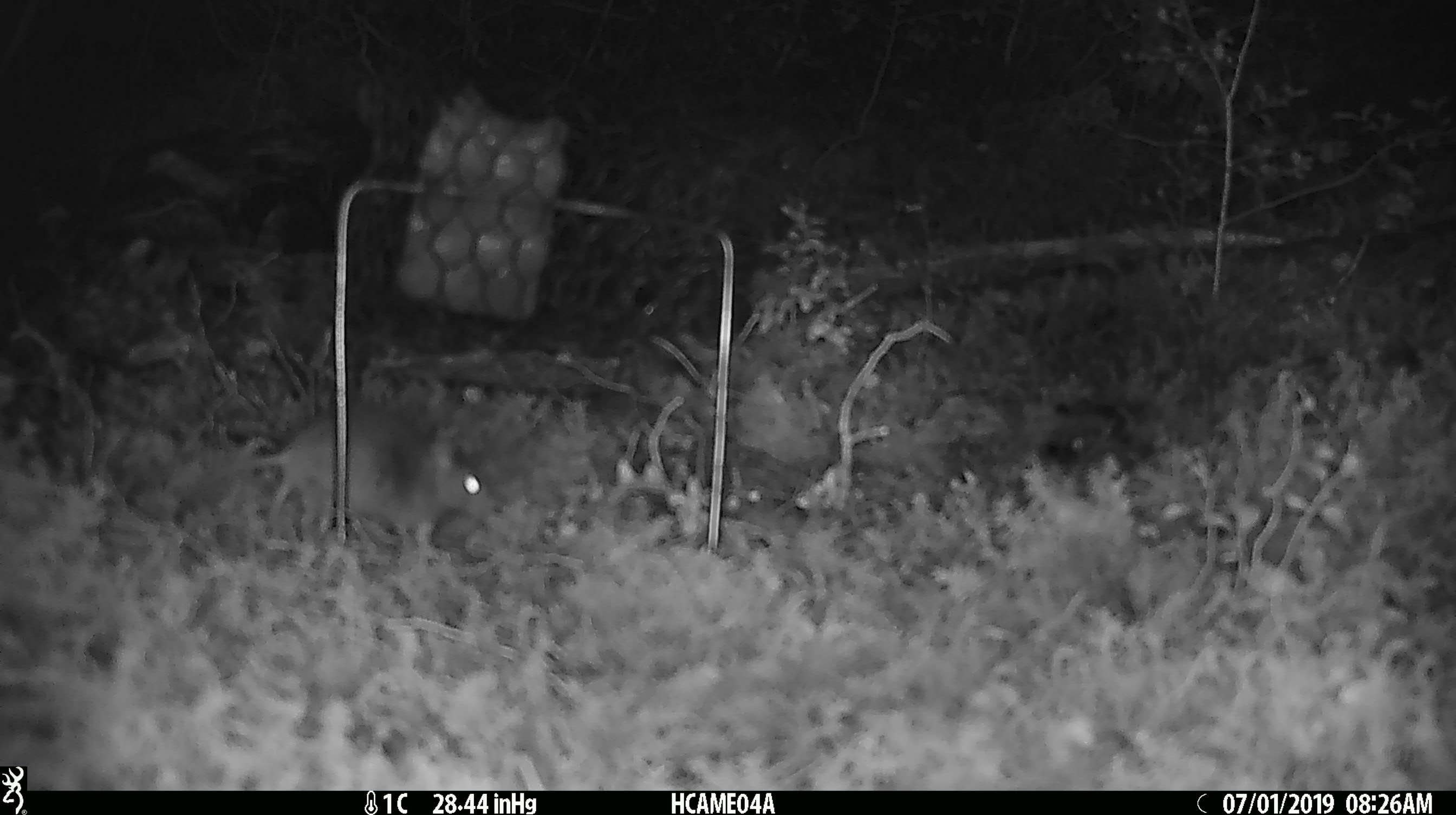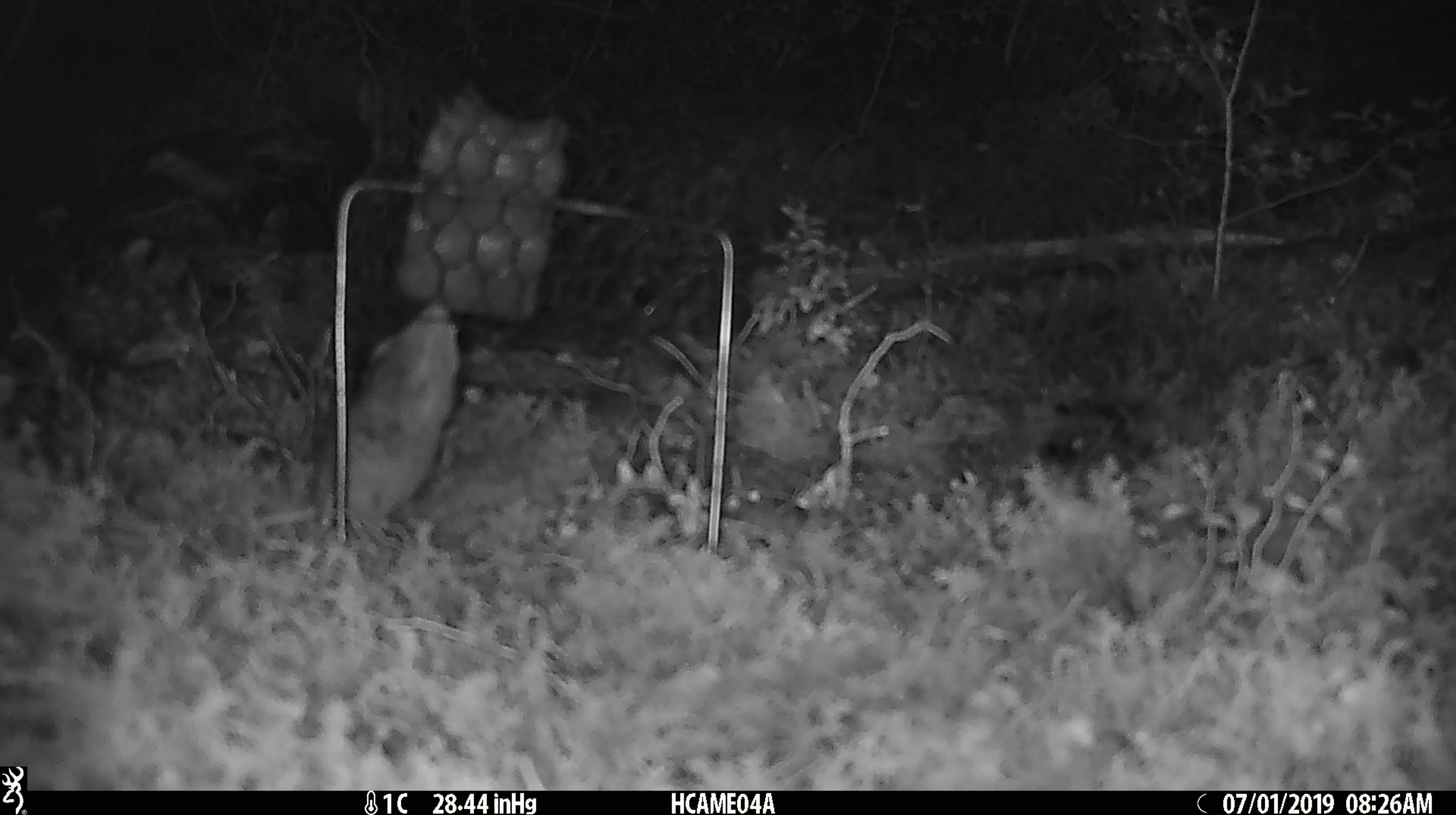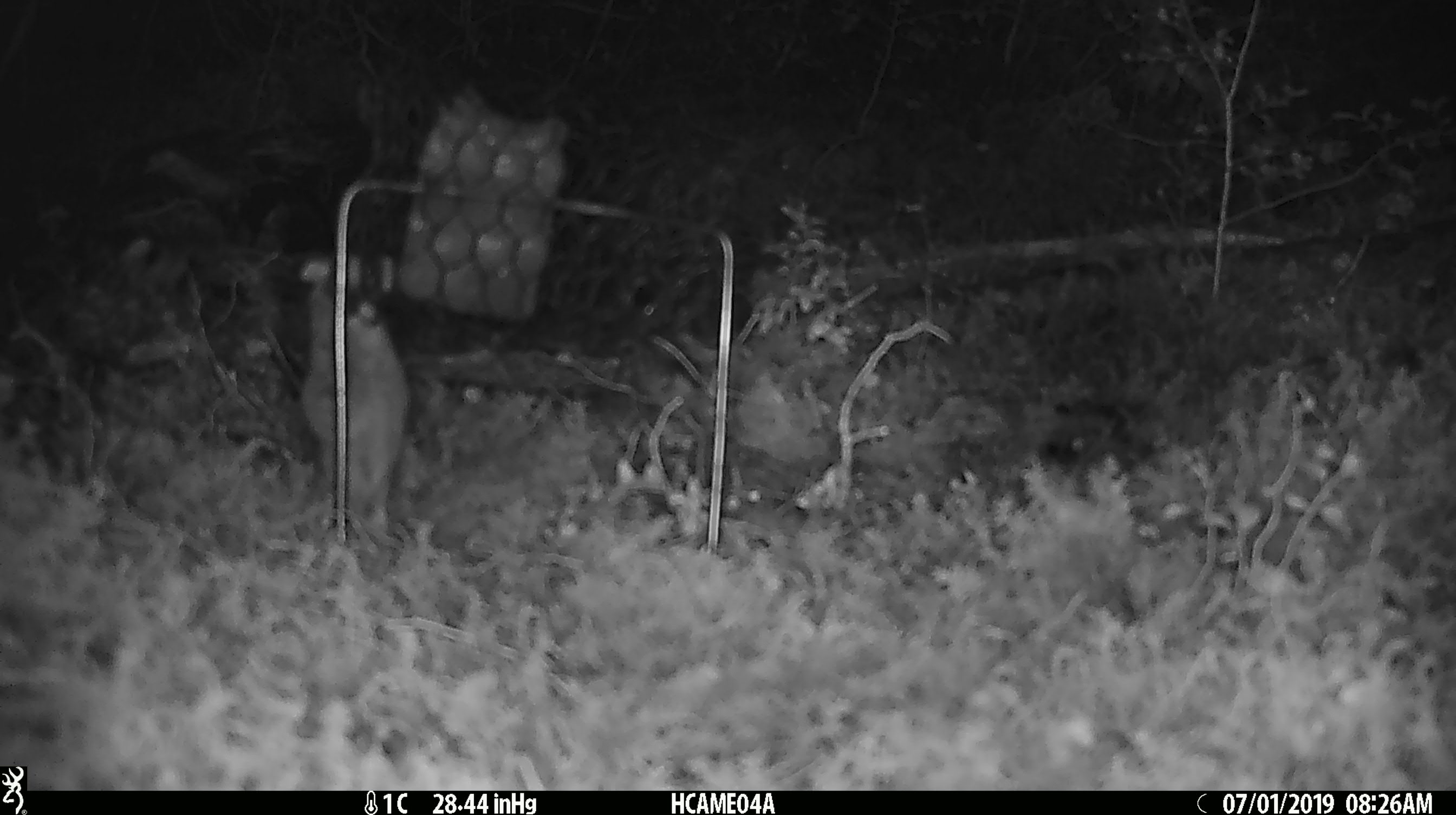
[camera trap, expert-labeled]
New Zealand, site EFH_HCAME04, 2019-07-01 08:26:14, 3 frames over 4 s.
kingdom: Animalia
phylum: Chordata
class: Mammalia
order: Rodentia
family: Muridae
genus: Mus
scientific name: Mus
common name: mouse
Mouse (Mus).